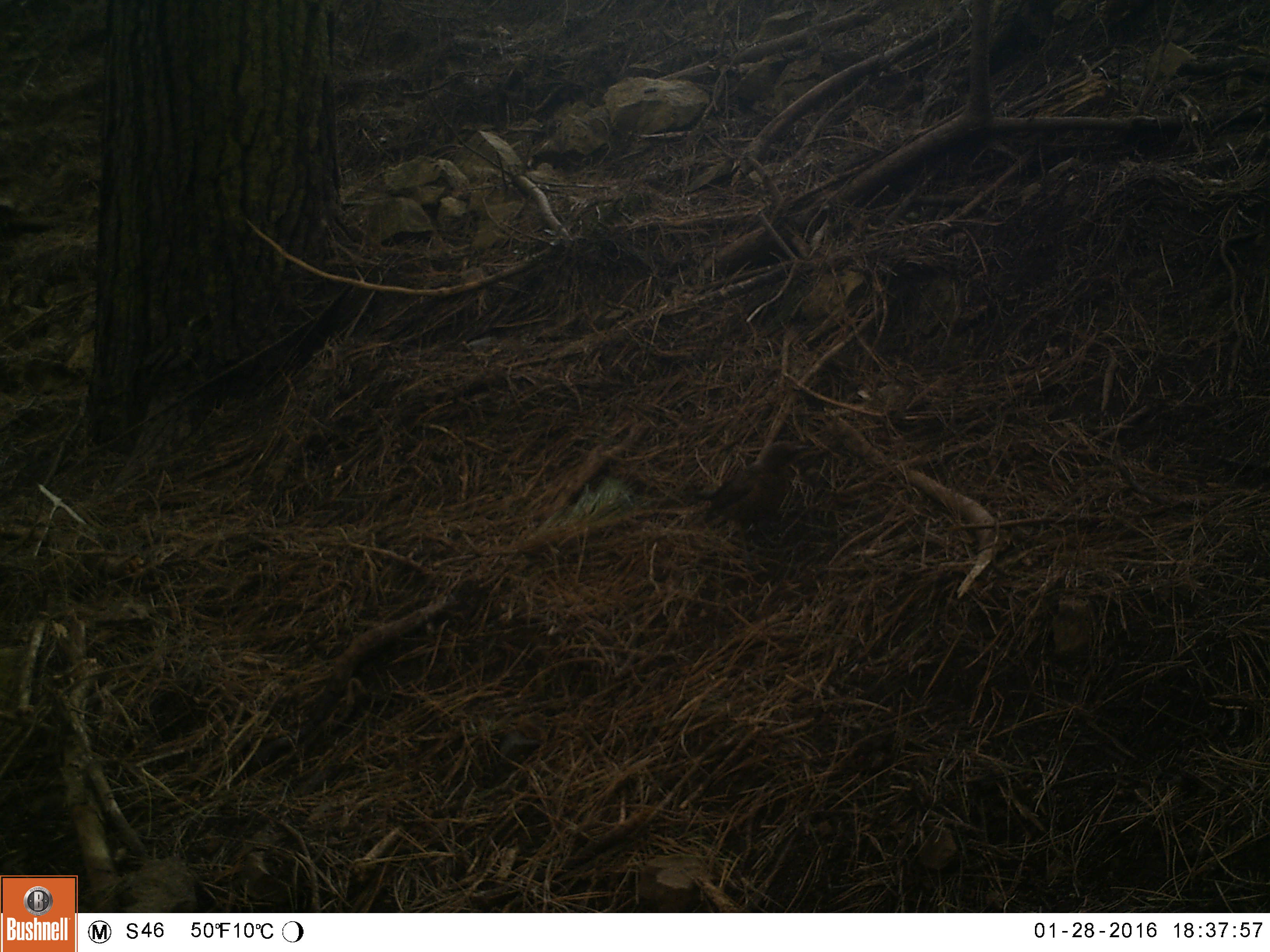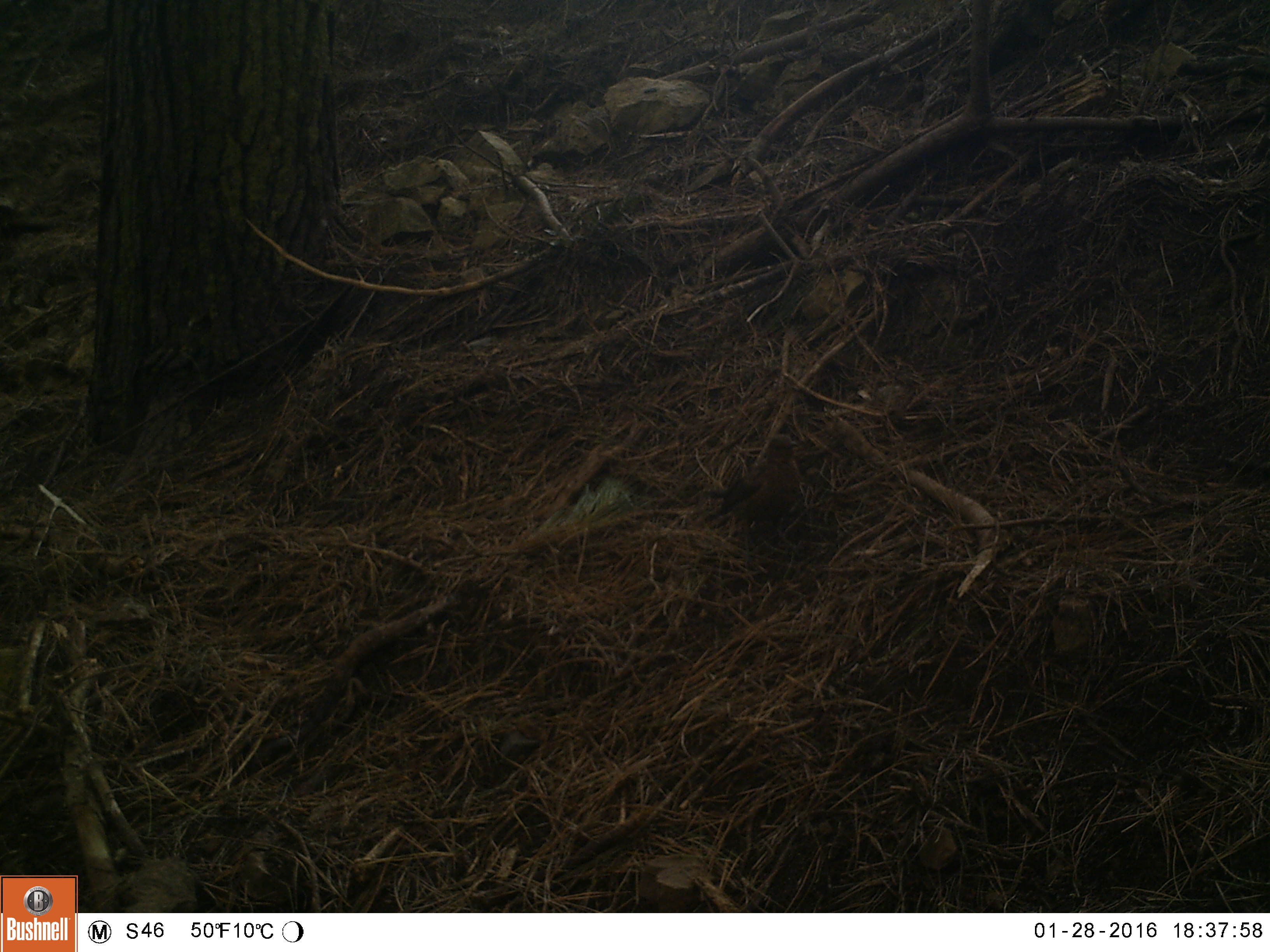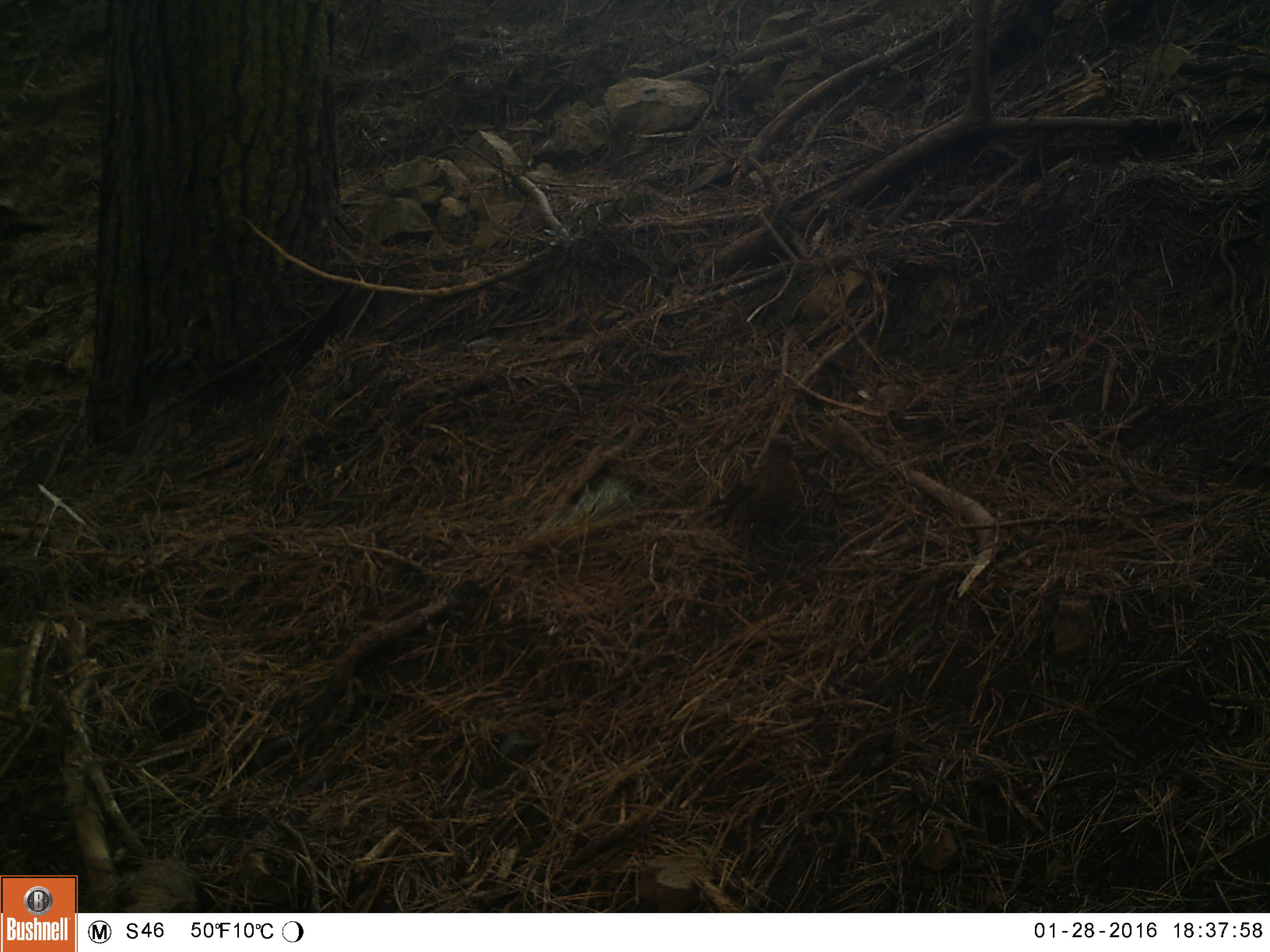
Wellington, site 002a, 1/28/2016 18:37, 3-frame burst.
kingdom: Animalia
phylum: Chordata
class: Aves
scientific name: Aves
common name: bird